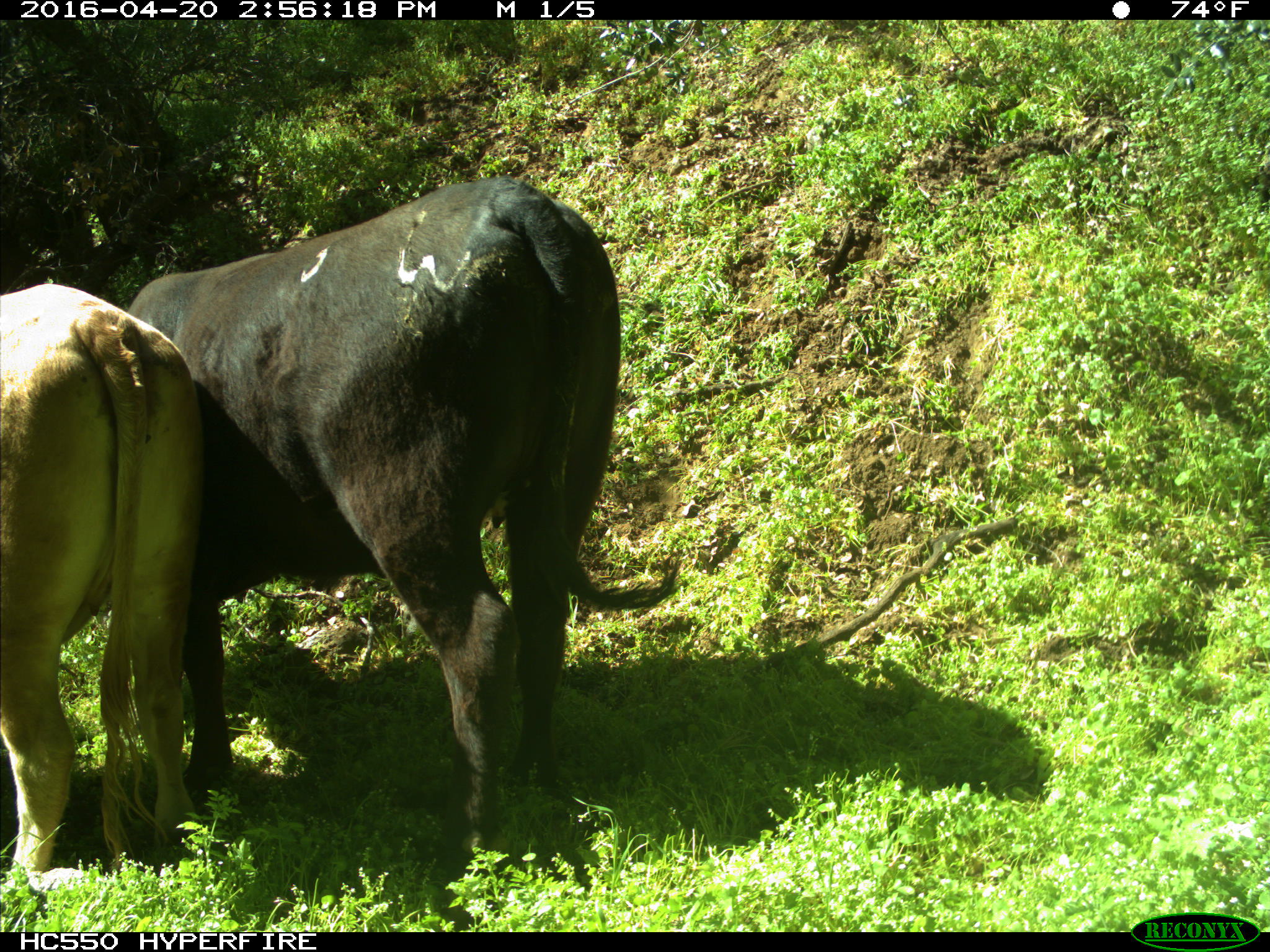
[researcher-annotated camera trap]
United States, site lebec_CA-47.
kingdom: Animalia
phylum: Chordata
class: Mammalia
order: Artiodactyla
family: Bovidae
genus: Bos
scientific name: Bos taurus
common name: domestic cow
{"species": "Bos taurus (domestic cow)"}